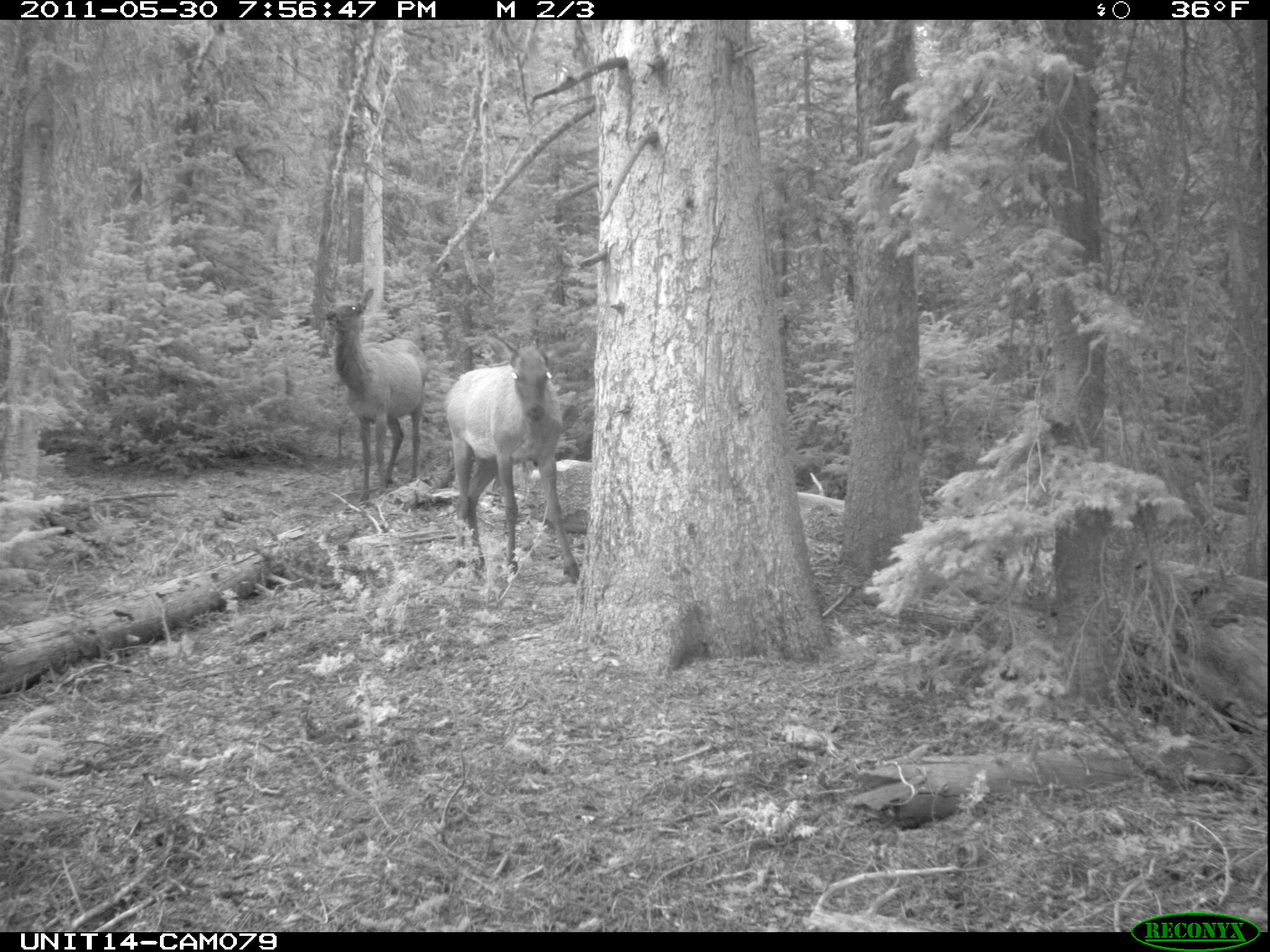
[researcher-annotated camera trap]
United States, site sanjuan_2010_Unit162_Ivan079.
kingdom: Animalia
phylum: Chordata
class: Mammalia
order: Artiodactyla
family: Cervidae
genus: Cervus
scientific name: Cervus elaphus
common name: red deer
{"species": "Cervus elaphus (red deer)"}